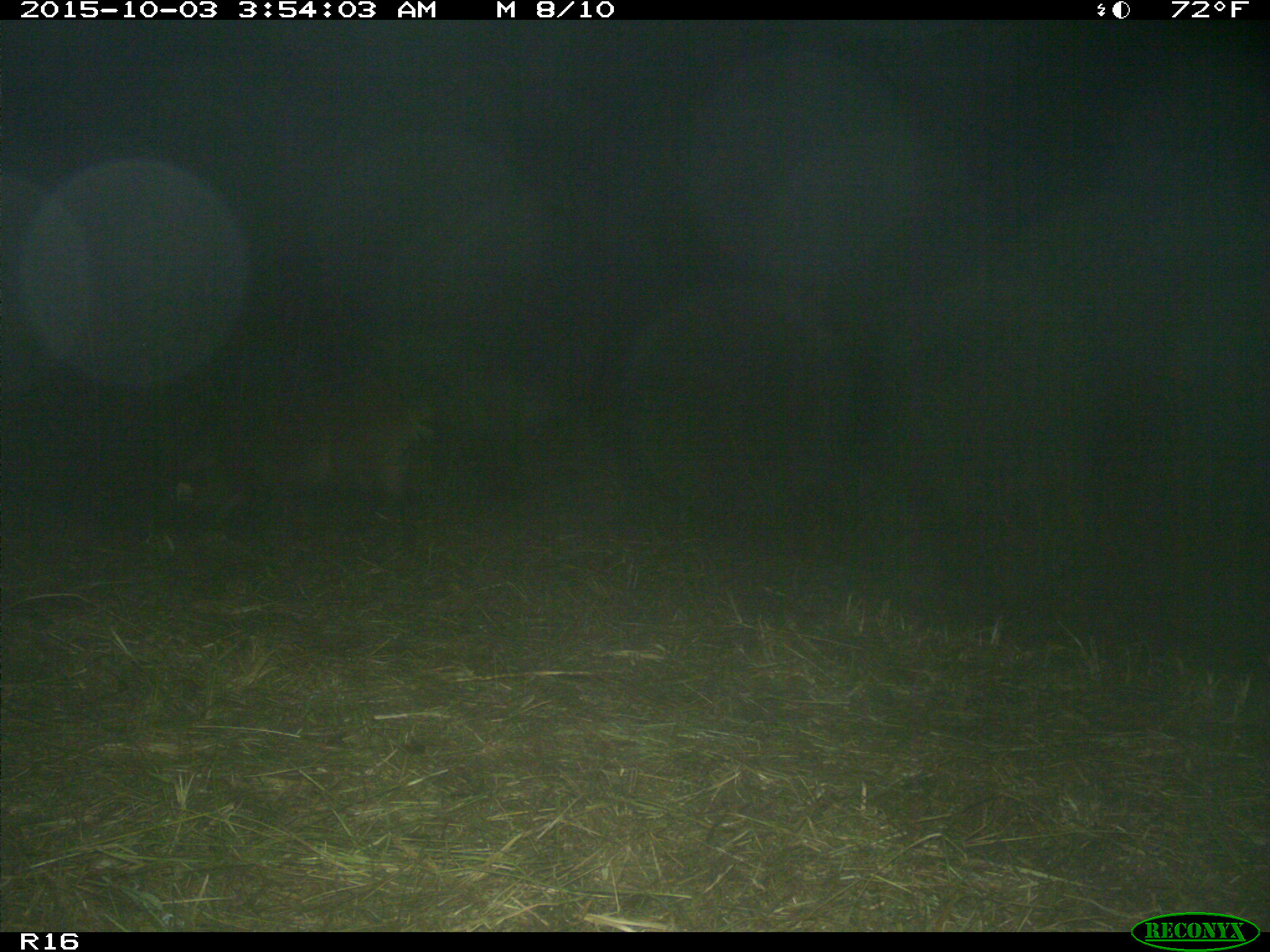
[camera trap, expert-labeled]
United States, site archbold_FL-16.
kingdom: Animalia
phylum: Chordata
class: Mammalia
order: Artiodactyla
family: Suidae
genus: Sus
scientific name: Sus scrofa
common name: wild boar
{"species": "Sus scrofa (wild boar)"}